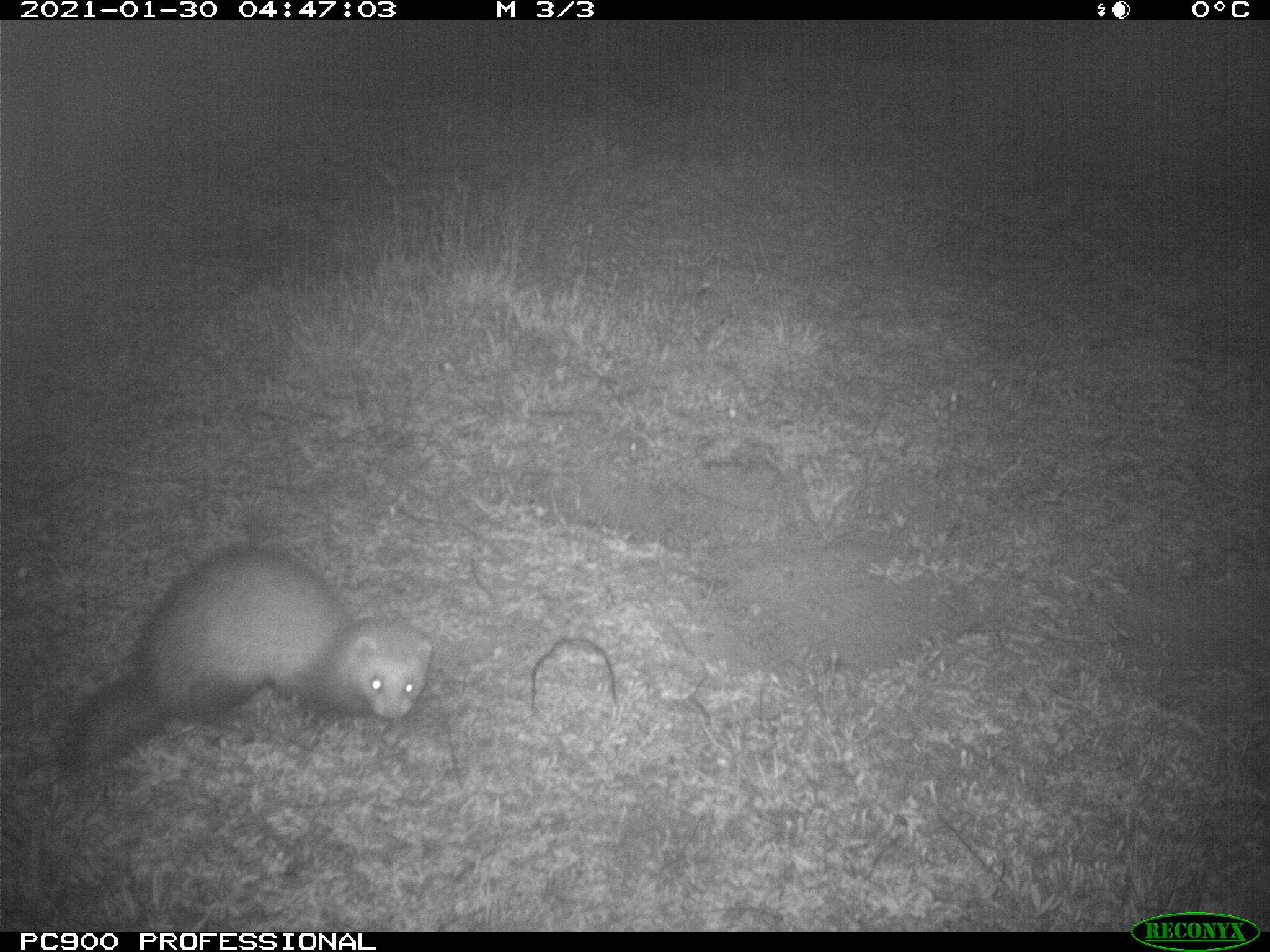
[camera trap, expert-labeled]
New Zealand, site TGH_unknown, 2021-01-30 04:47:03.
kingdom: Animalia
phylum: Chordata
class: Mammalia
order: Carnivora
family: Mustelidae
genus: Mustela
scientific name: Mustela furo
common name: ferret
Ferret (Mustela furo).